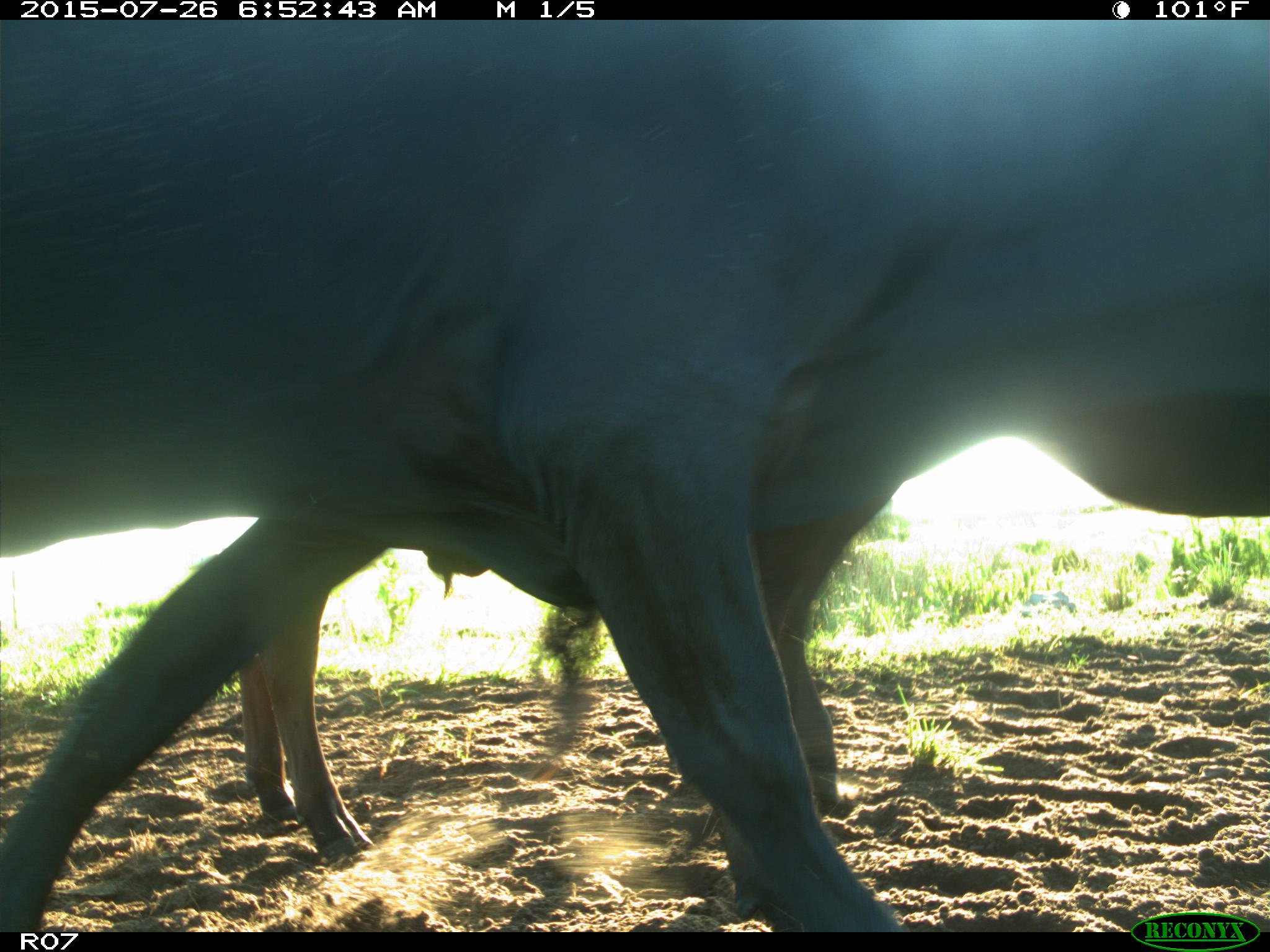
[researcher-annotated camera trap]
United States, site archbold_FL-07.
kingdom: Animalia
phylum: Chordata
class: Mammalia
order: Artiodactyla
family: Bovidae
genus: Bos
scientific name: Bos taurus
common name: domestic cow